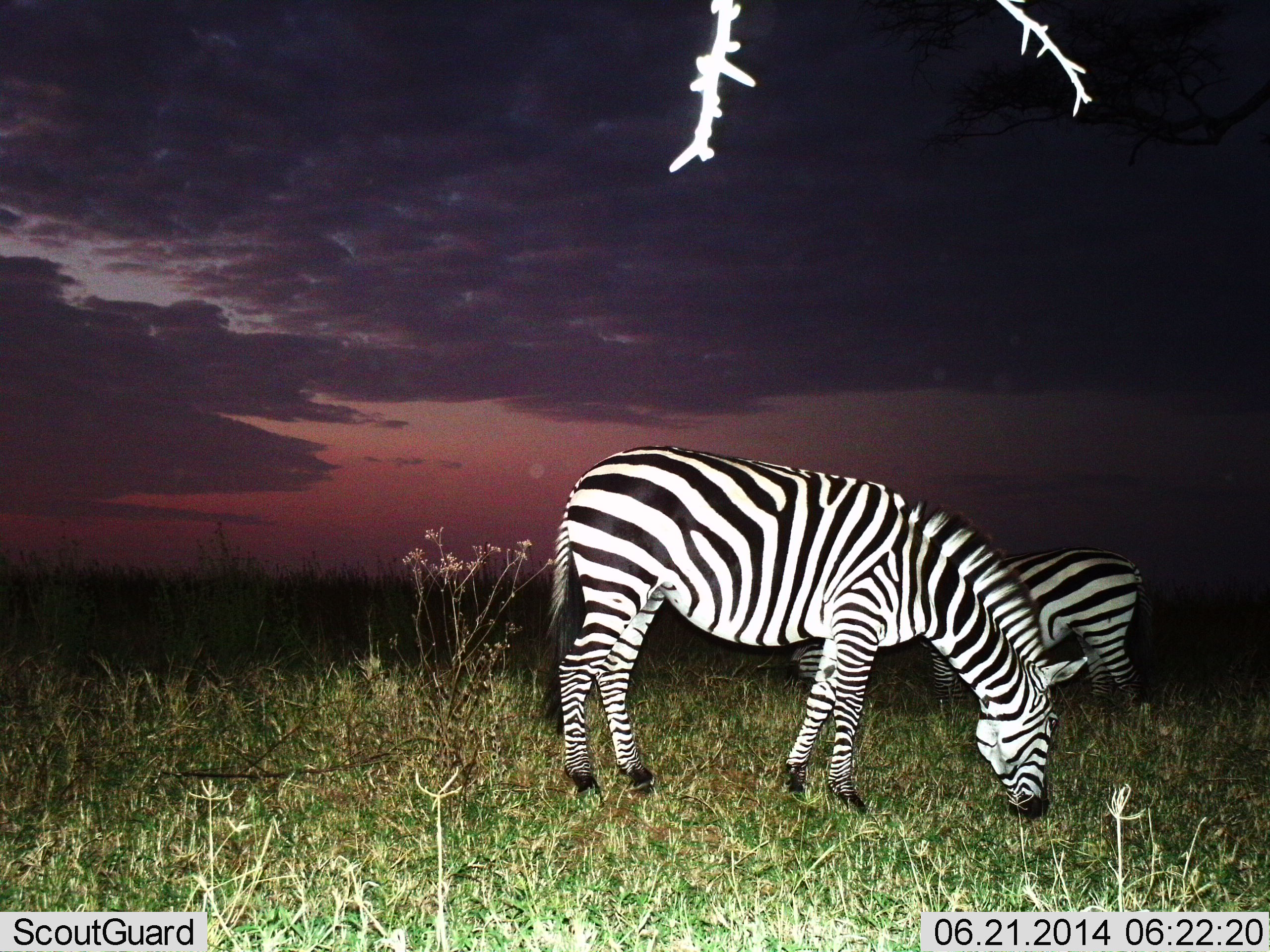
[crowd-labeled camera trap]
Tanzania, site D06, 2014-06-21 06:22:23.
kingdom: Animalia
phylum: Chordata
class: Mammalia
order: Perissodactyla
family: Equidae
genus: Equus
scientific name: Equus quagga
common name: plains zebra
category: zebra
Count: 2.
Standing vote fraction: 30%.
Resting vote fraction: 10%.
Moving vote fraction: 0%.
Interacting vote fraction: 0%.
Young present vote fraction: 0%.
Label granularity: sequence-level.